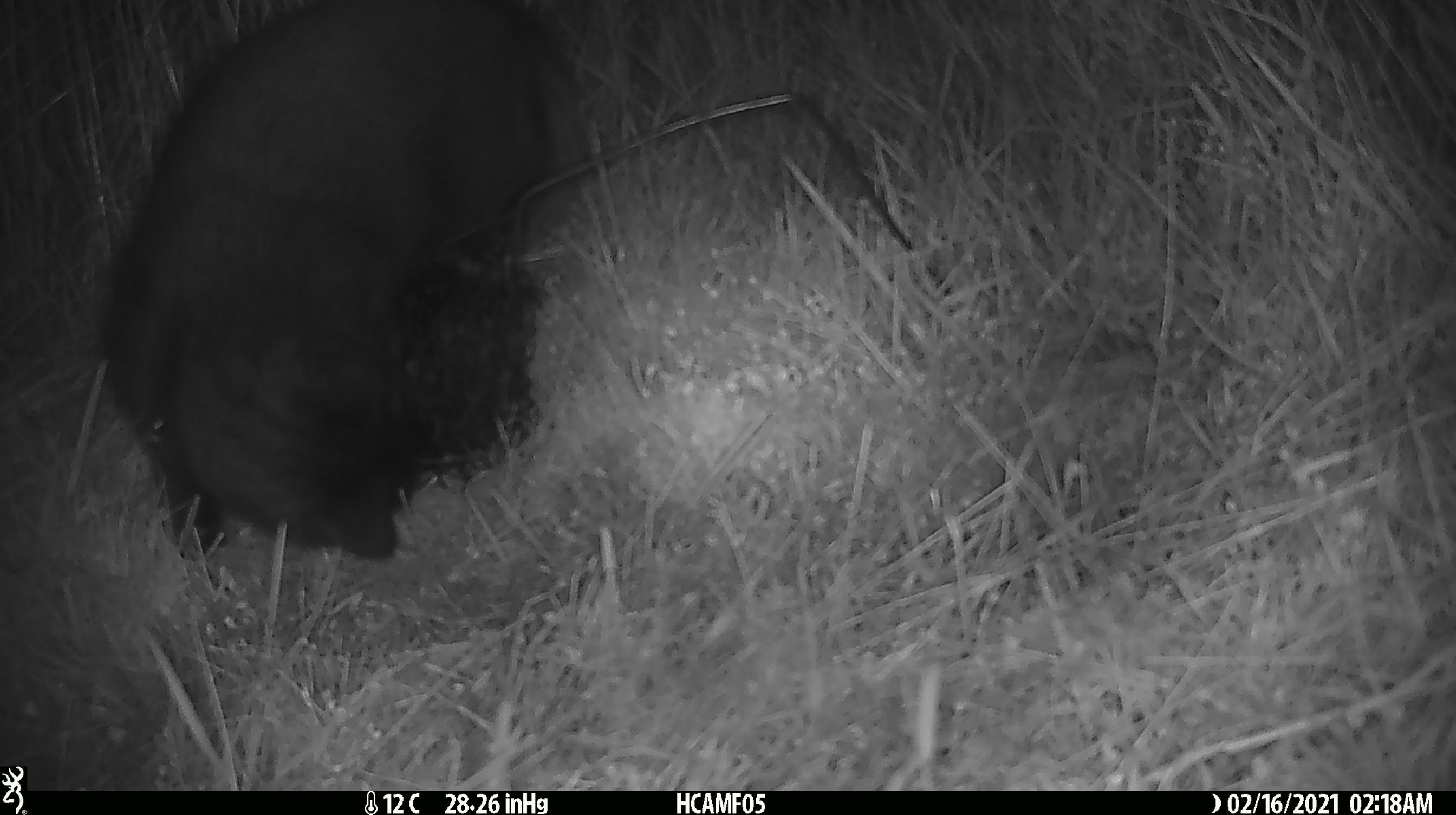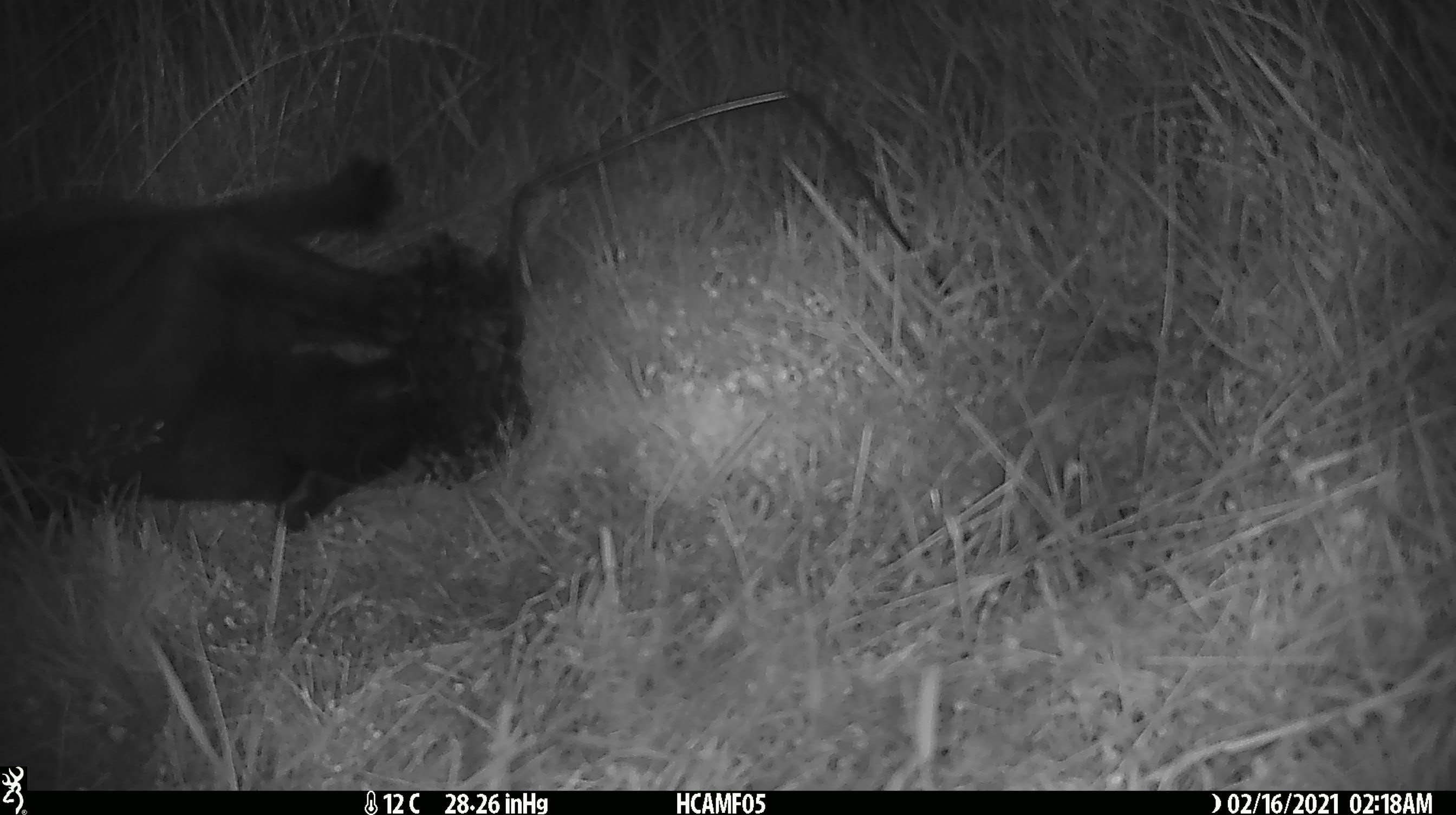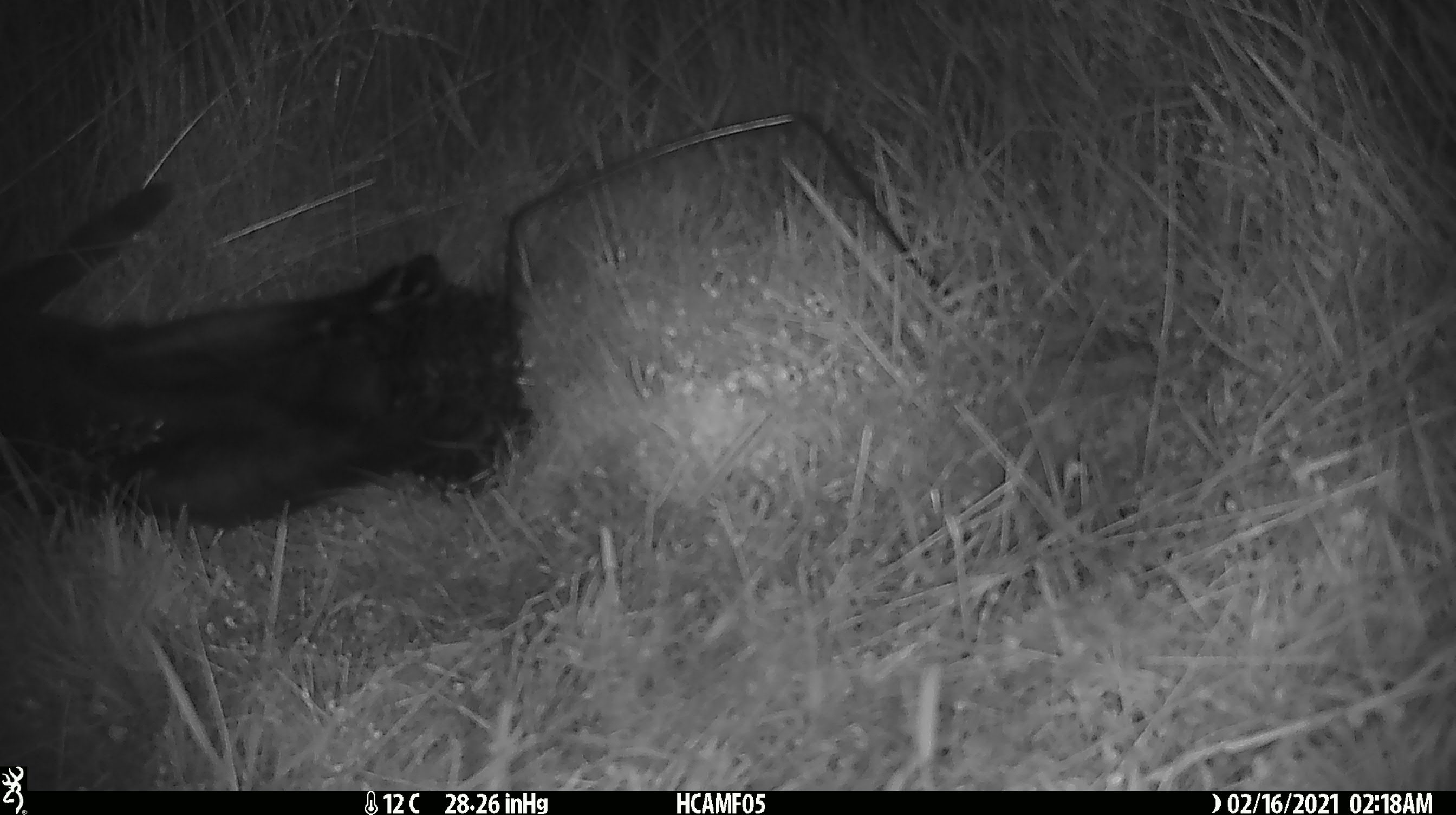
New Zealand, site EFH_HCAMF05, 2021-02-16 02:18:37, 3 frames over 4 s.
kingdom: Animalia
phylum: Chordata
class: Mammalia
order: Carnivora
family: Felidae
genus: Felis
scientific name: Felis catus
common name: domestic cat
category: cat